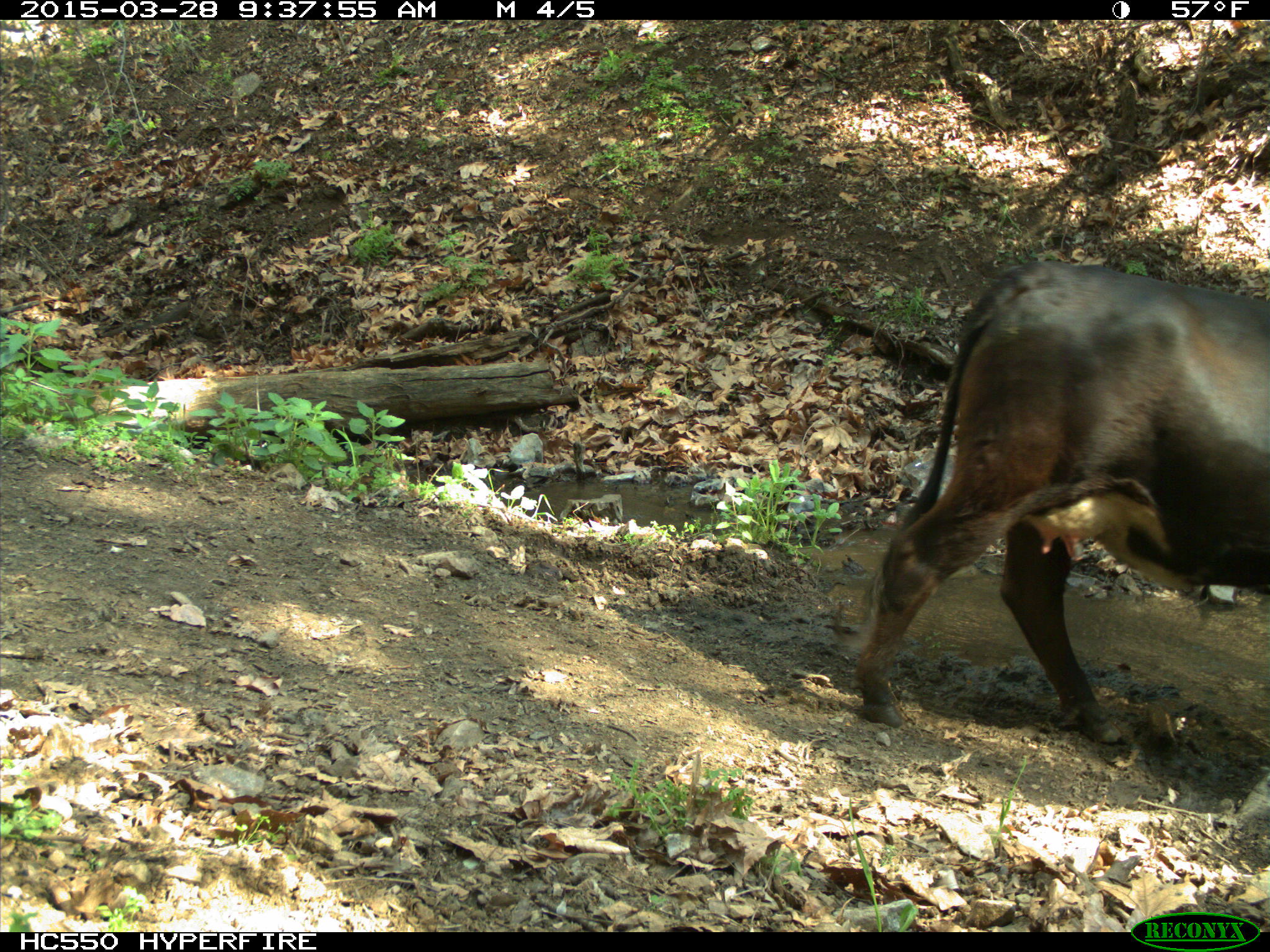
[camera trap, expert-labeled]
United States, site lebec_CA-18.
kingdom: Animalia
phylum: Chordata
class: Mammalia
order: Artiodactyla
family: Bovidae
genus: Bos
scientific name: Bos taurus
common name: domestic cow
Bos taurus (domestic cow).